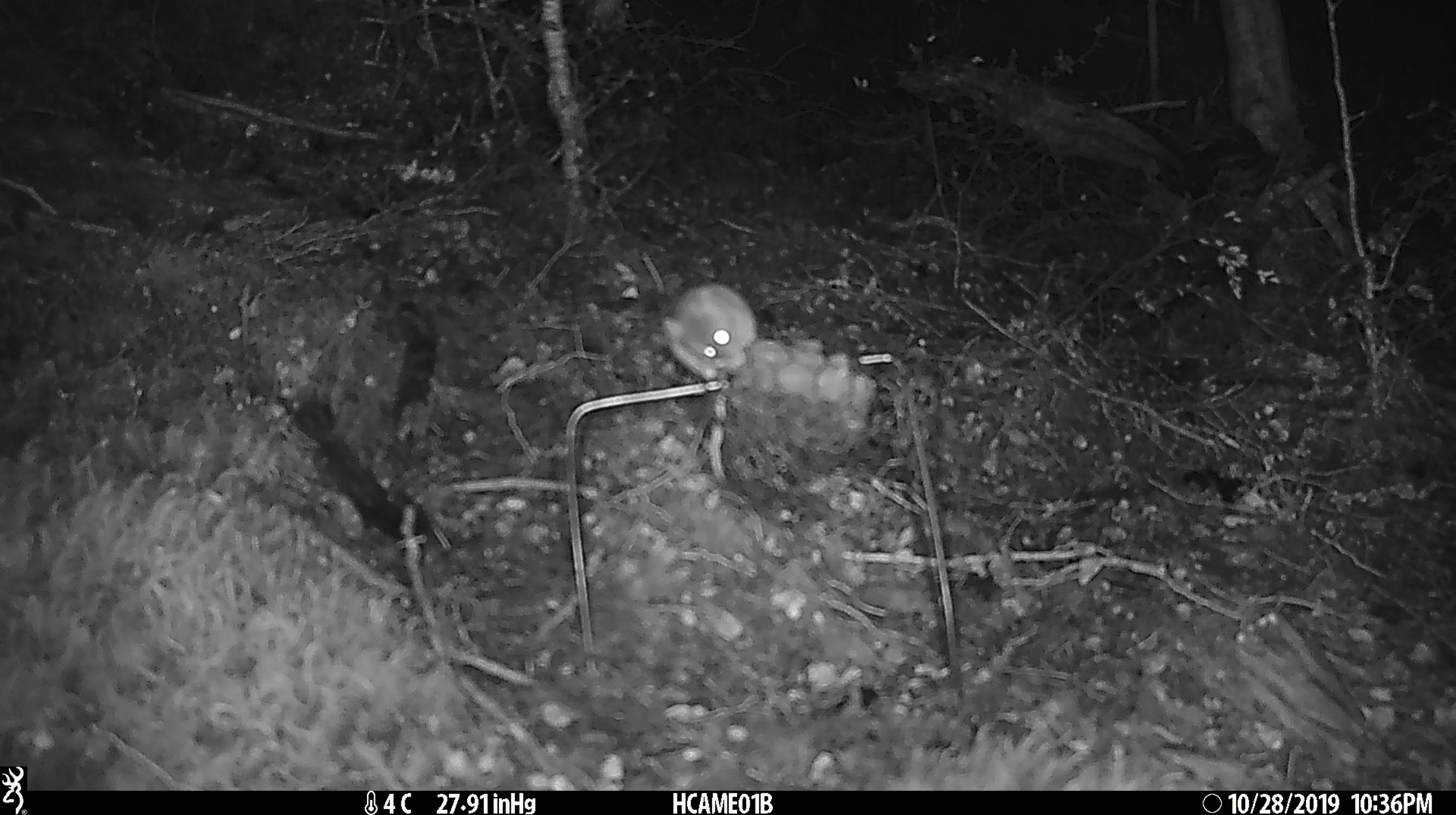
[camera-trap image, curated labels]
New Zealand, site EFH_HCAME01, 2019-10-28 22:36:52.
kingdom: Animalia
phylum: Chordata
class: Mammalia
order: Rodentia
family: Muridae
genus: Mus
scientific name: Mus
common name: mouse